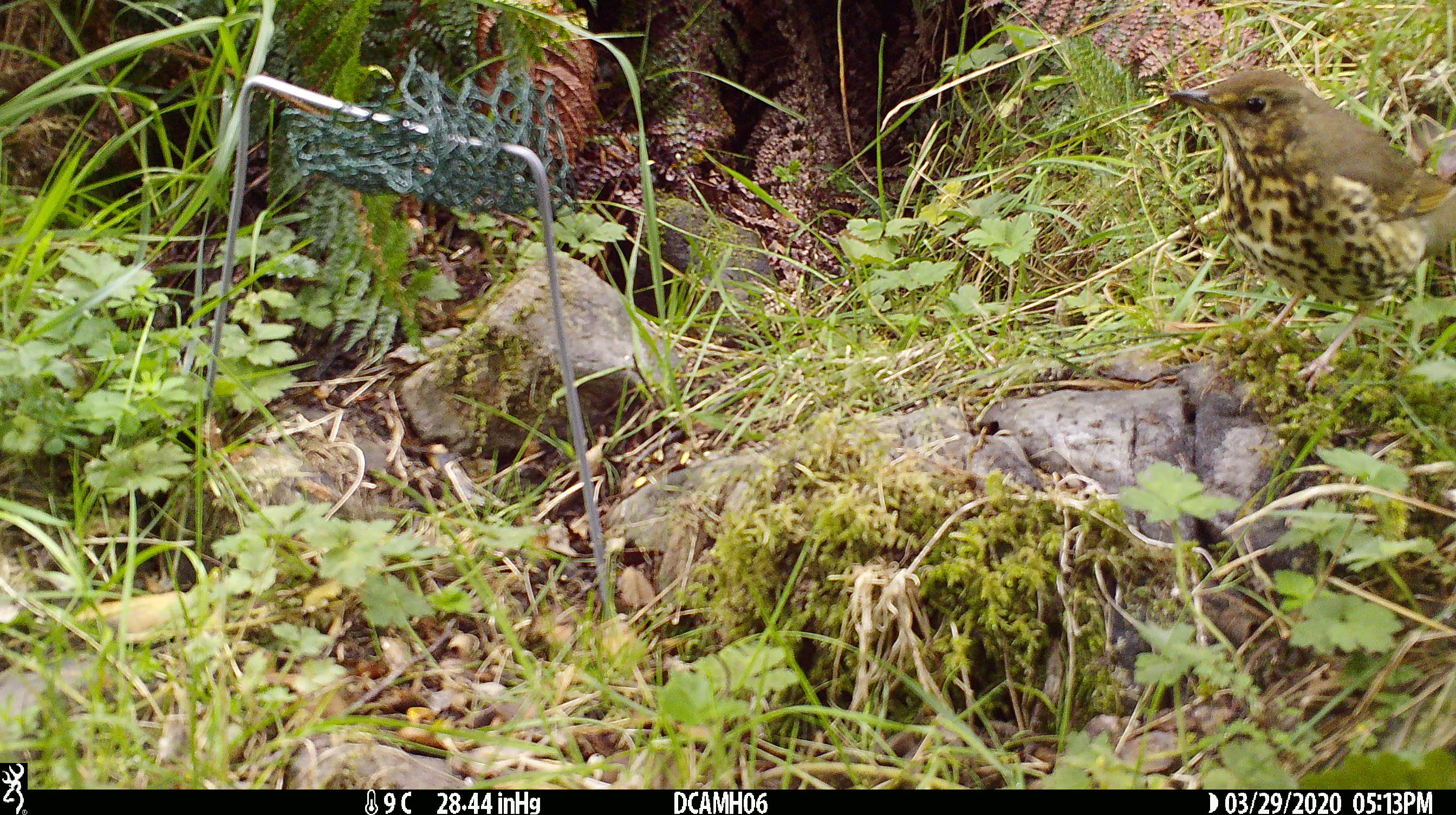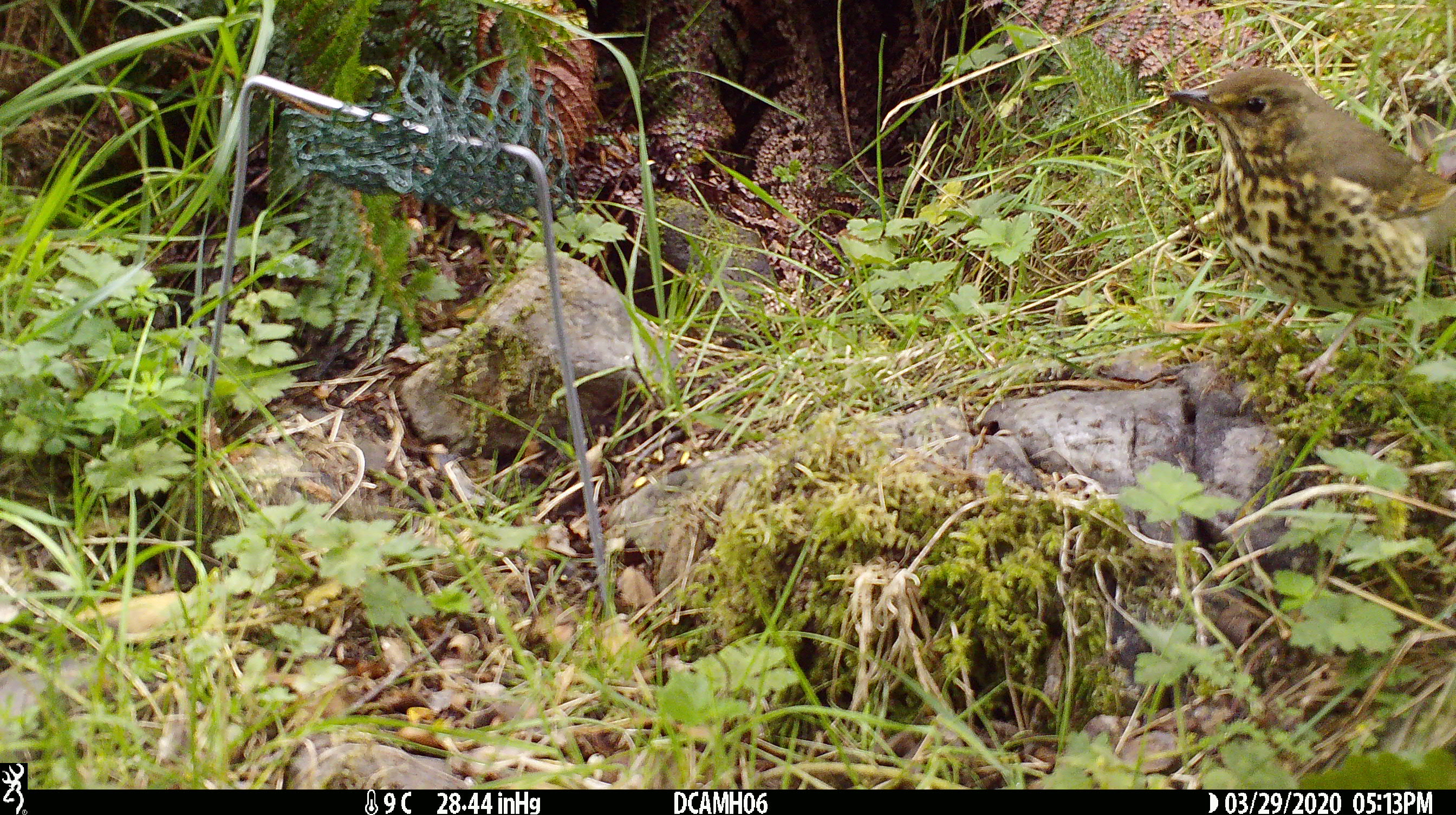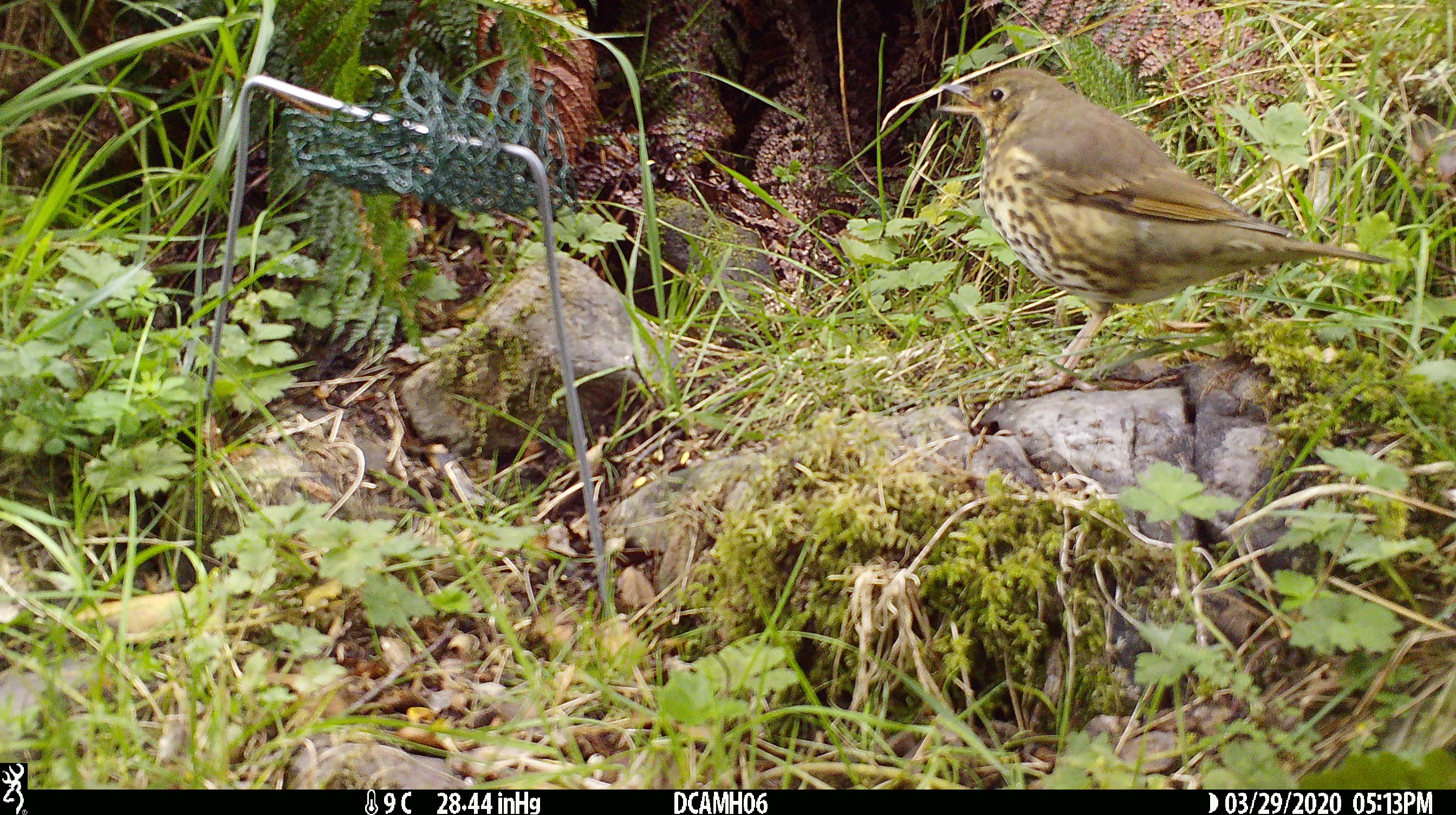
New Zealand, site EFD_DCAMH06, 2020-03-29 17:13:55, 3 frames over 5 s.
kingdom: Animalia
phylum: Chordata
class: Aves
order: Passeriformes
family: Turdidae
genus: Turdus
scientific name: Turdus philomelos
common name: song thrush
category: thrush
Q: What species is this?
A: Thrush (song thrush) (Turdus philomelos).